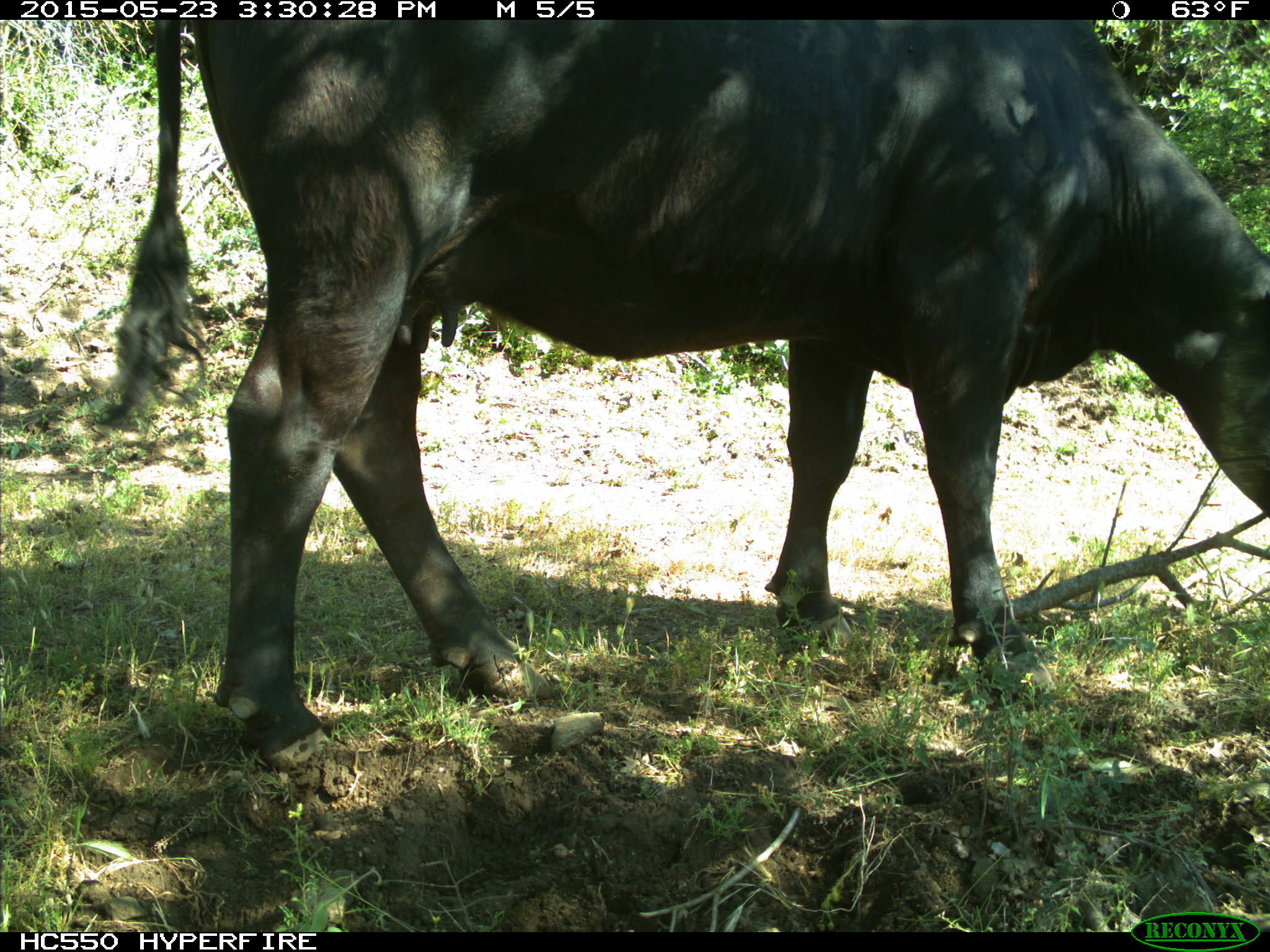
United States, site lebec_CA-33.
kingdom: Animalia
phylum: Chordata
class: Mammalia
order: Artiodactyla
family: Bovidae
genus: Bos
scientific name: Bos taurus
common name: domestic cow